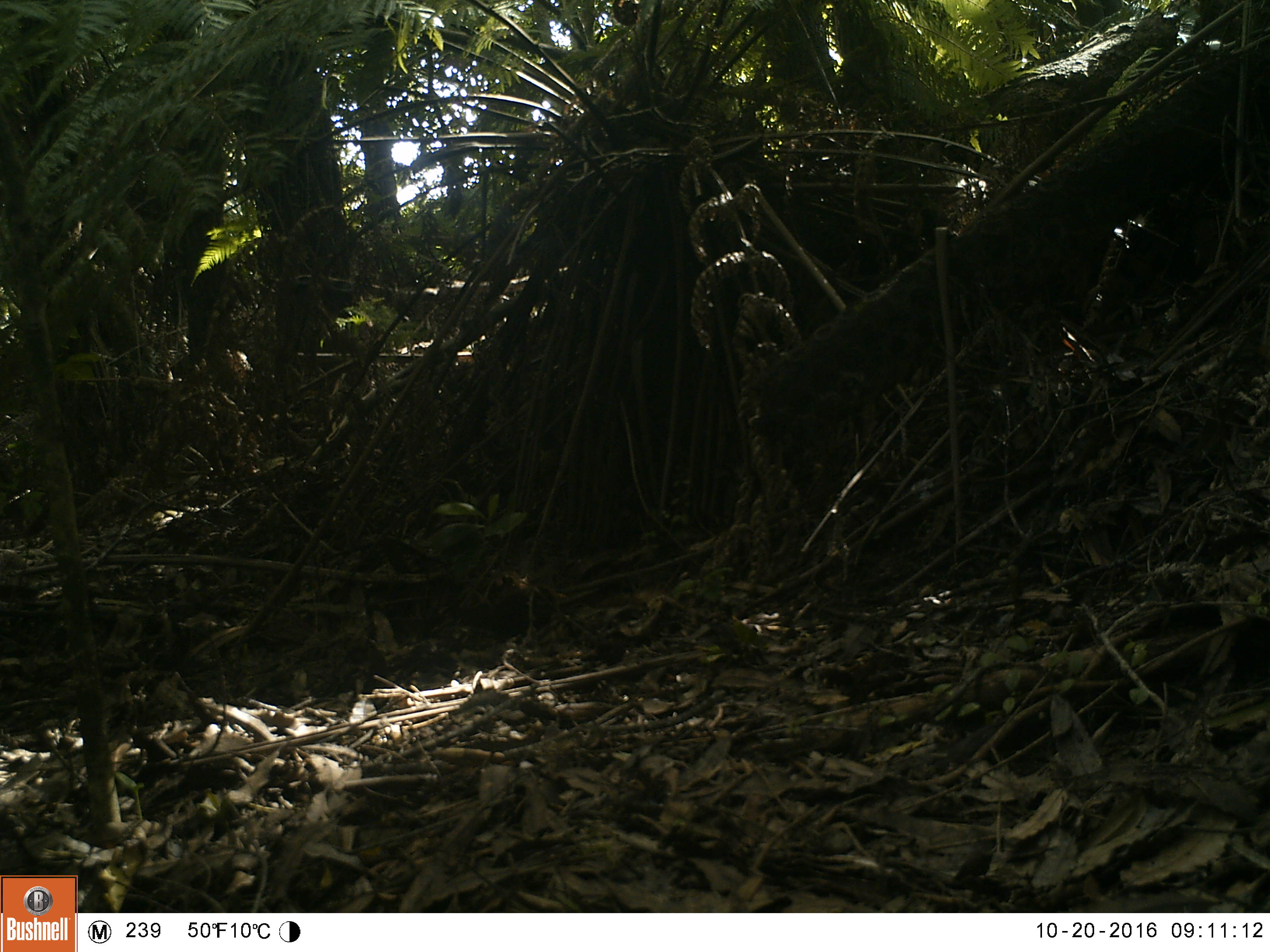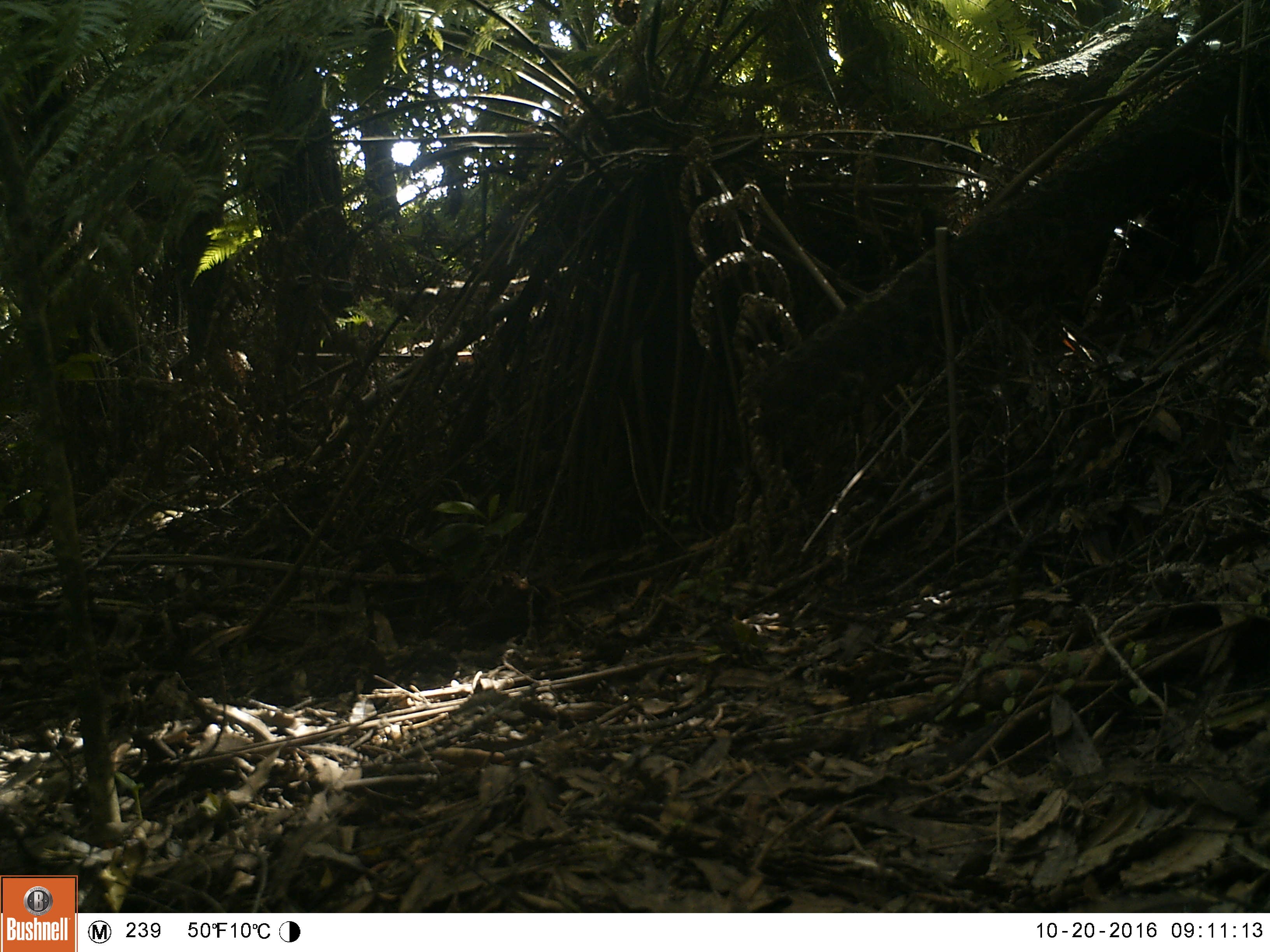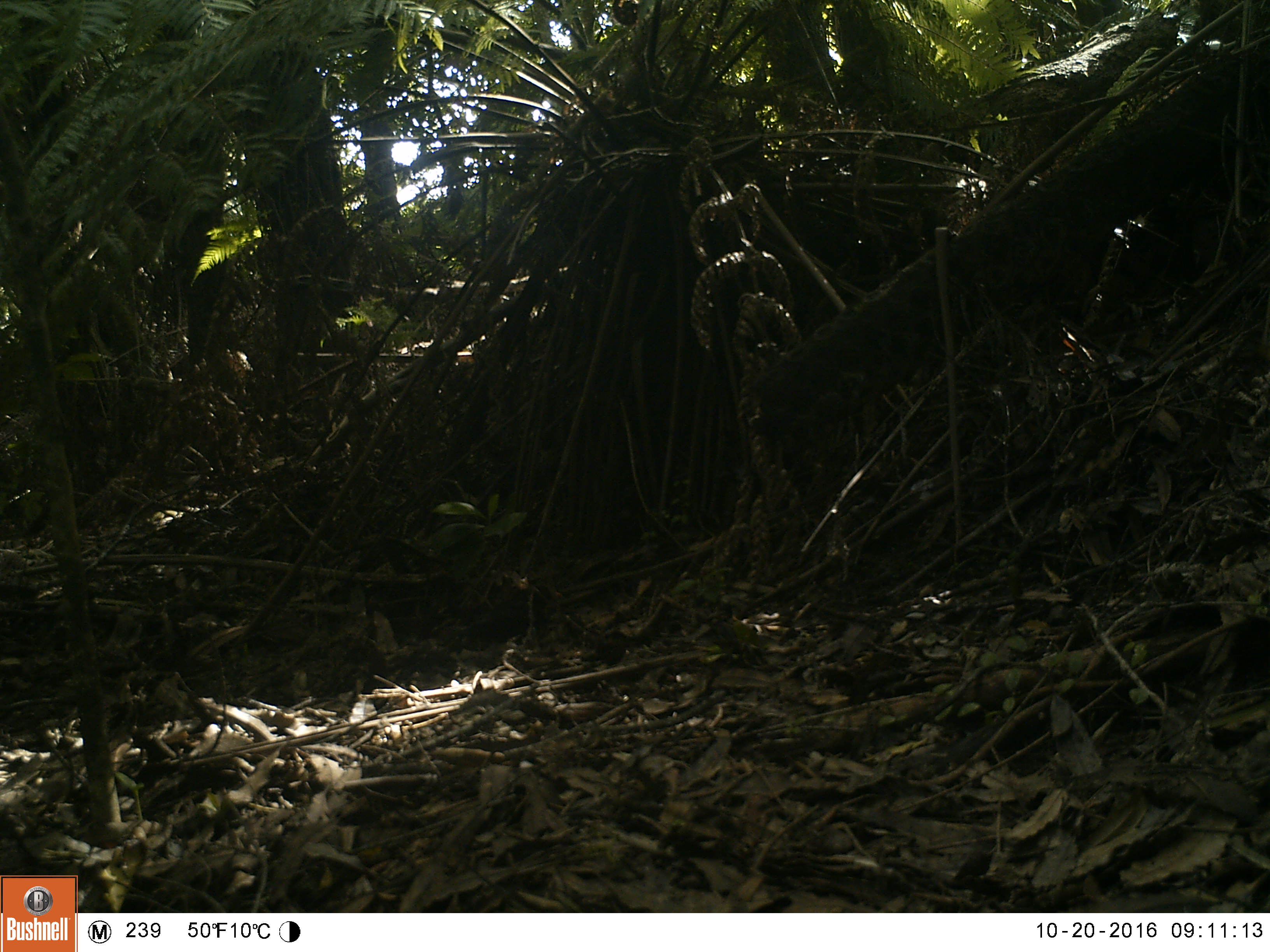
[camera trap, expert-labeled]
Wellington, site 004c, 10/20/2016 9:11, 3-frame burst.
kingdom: Animalia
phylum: Chordata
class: Aves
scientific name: Aves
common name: bird